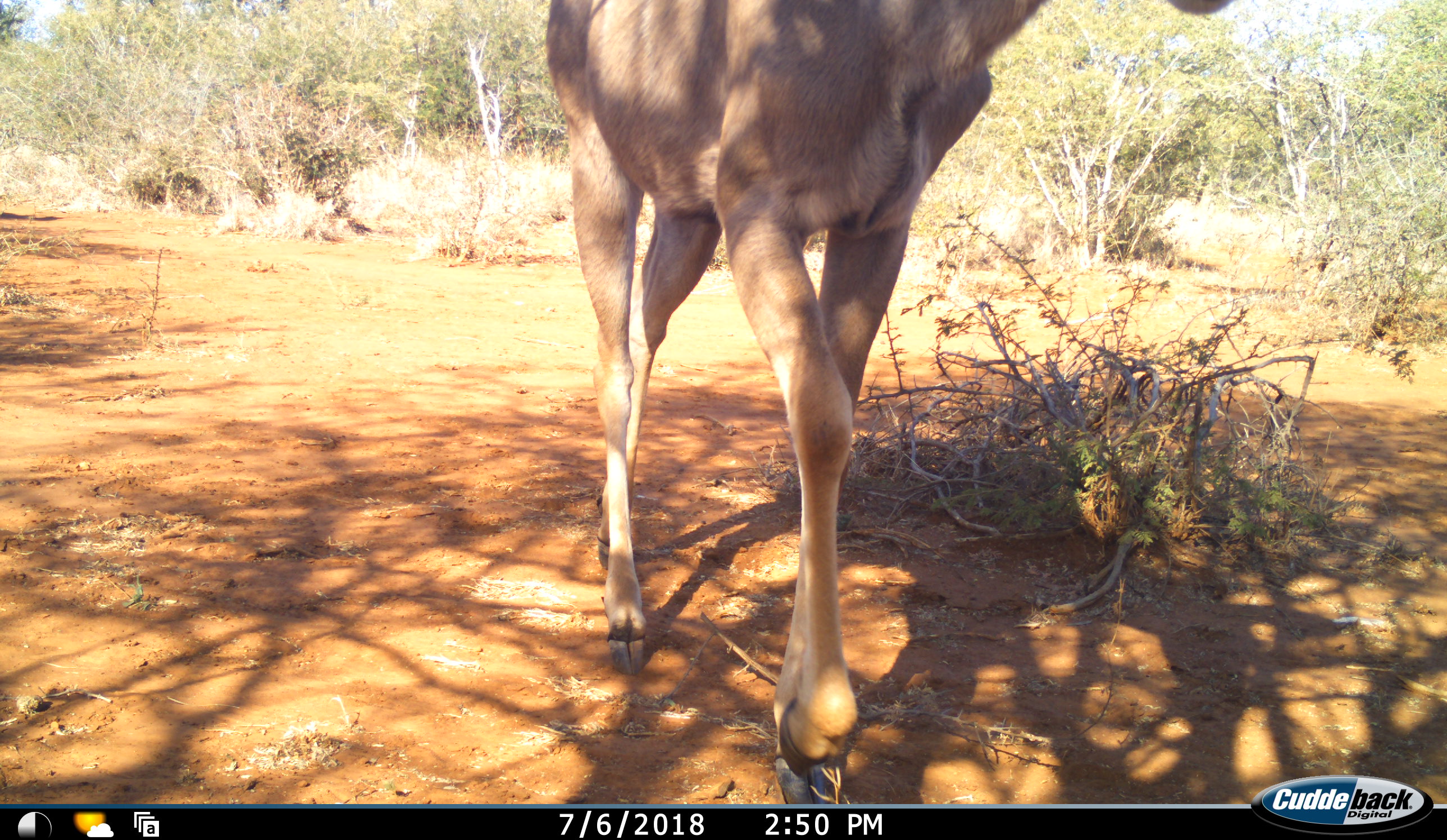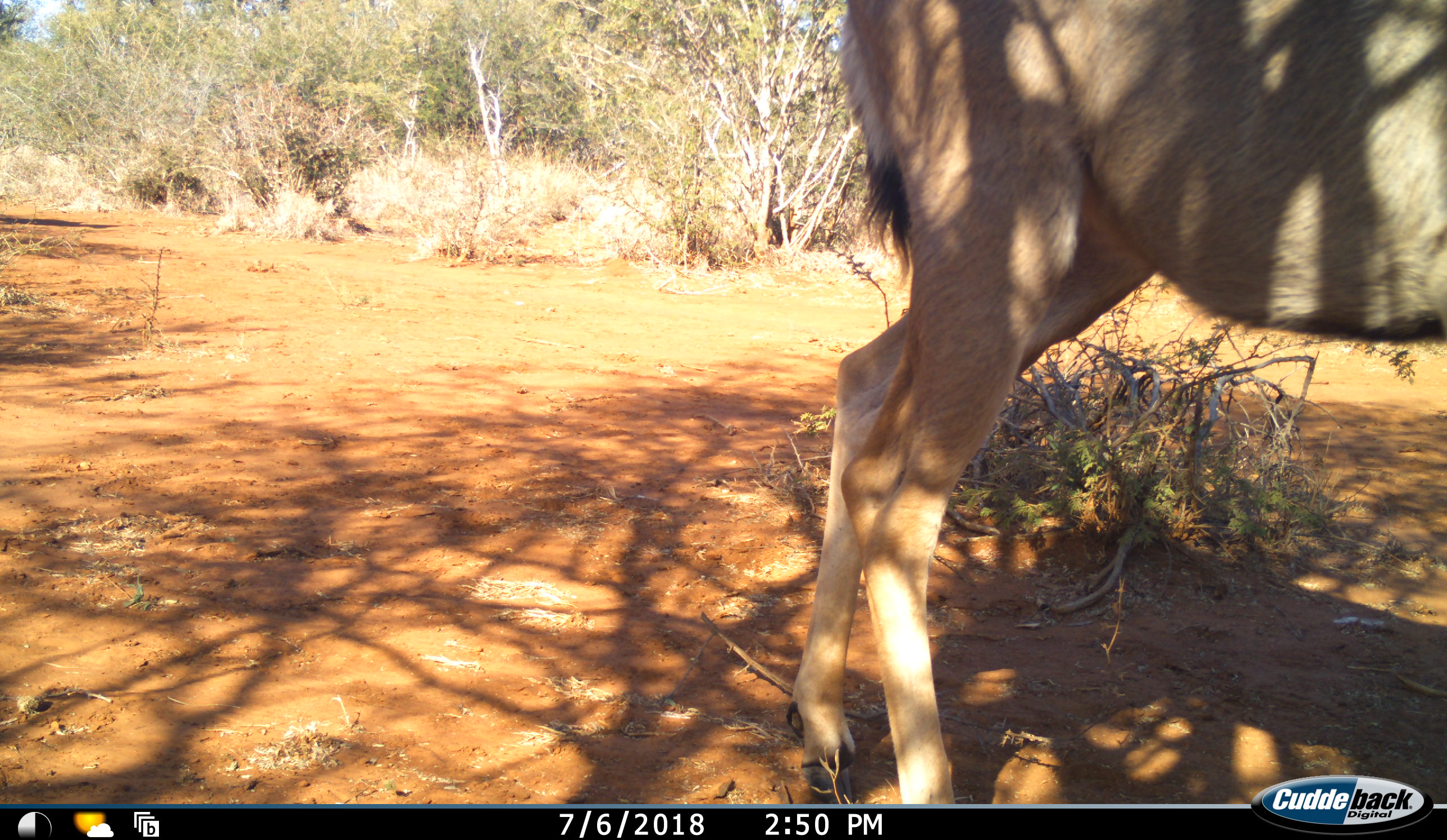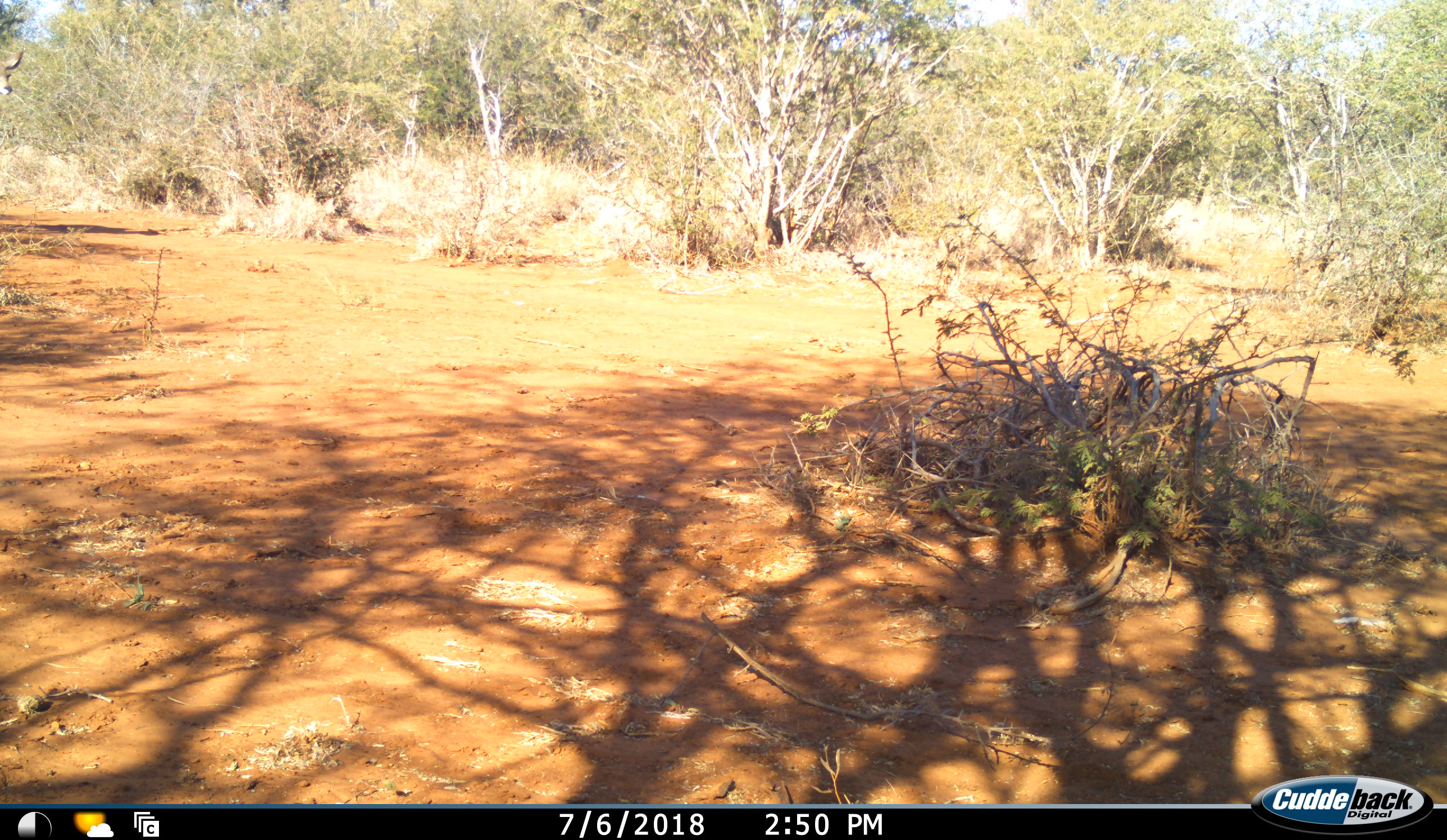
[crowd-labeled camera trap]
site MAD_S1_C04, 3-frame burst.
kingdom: Animalia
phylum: Chordata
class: Mammalia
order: Artiodactyla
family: Bovidae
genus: Aepyceros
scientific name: Aepyceros melampus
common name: impala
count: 1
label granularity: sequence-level